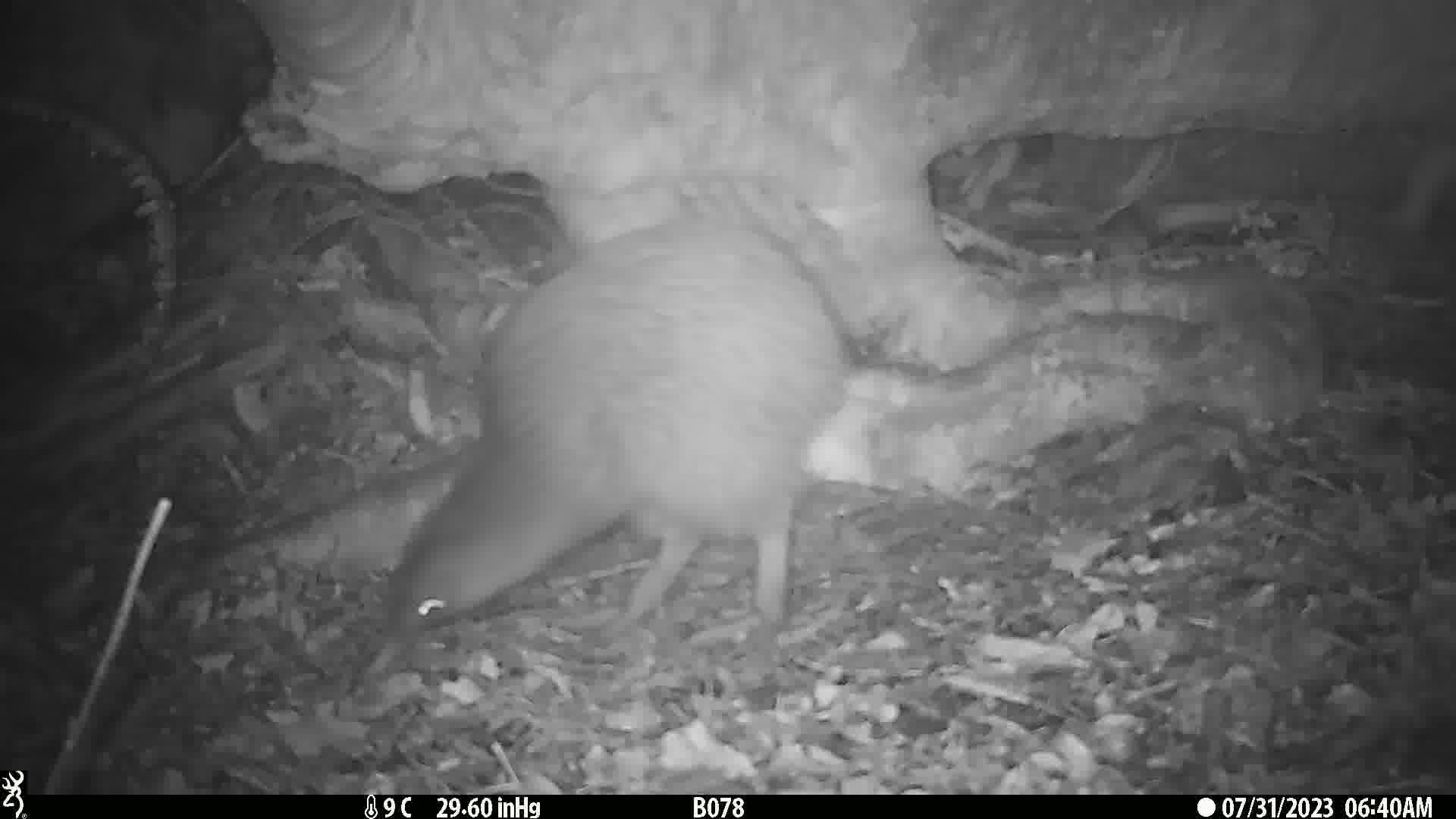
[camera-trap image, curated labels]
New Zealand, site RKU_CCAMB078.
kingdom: Animalia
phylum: Chordata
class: Aves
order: Apterygiformes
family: Apterygidae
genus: Apteryx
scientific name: Apteryx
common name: kiwi